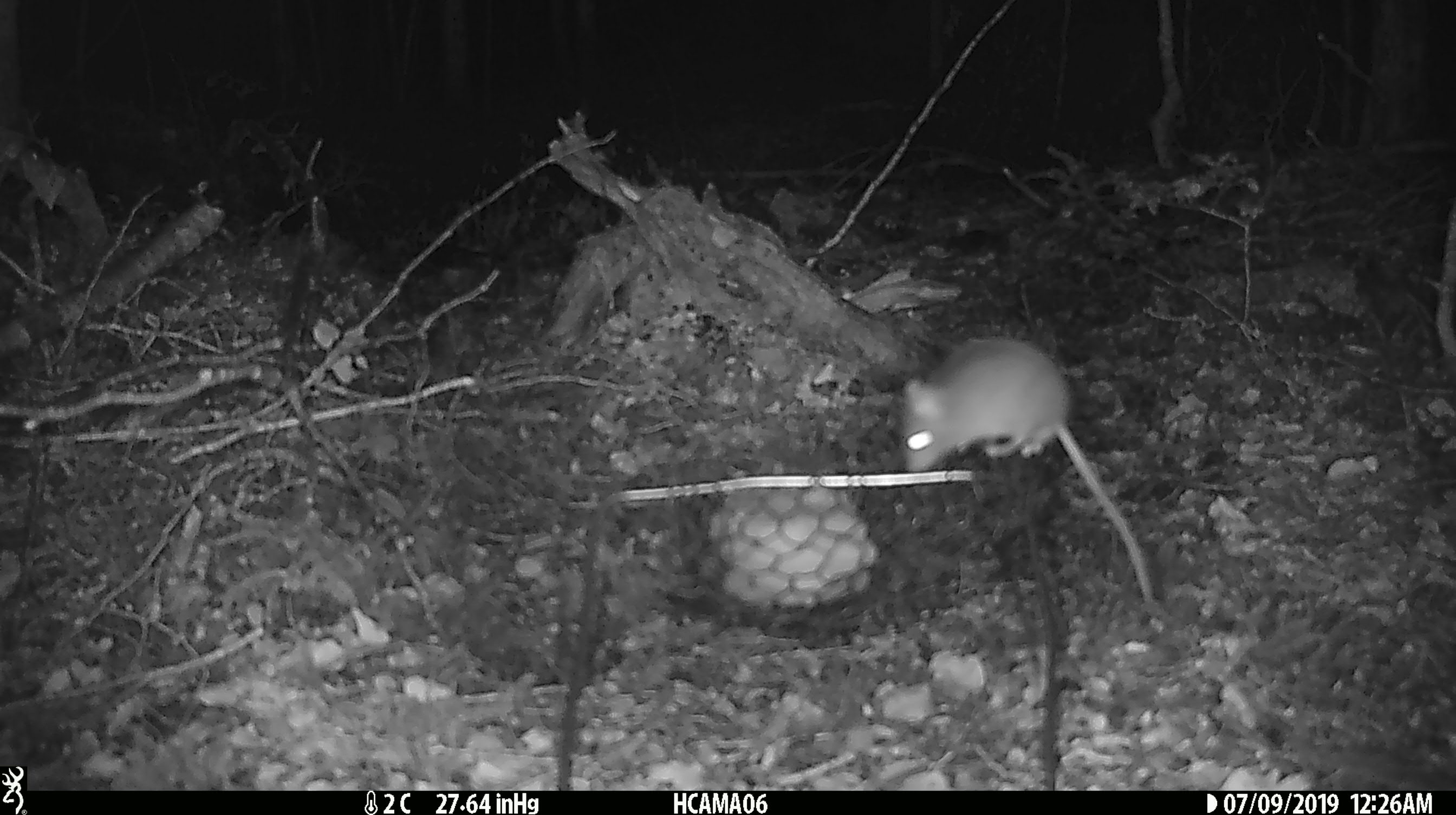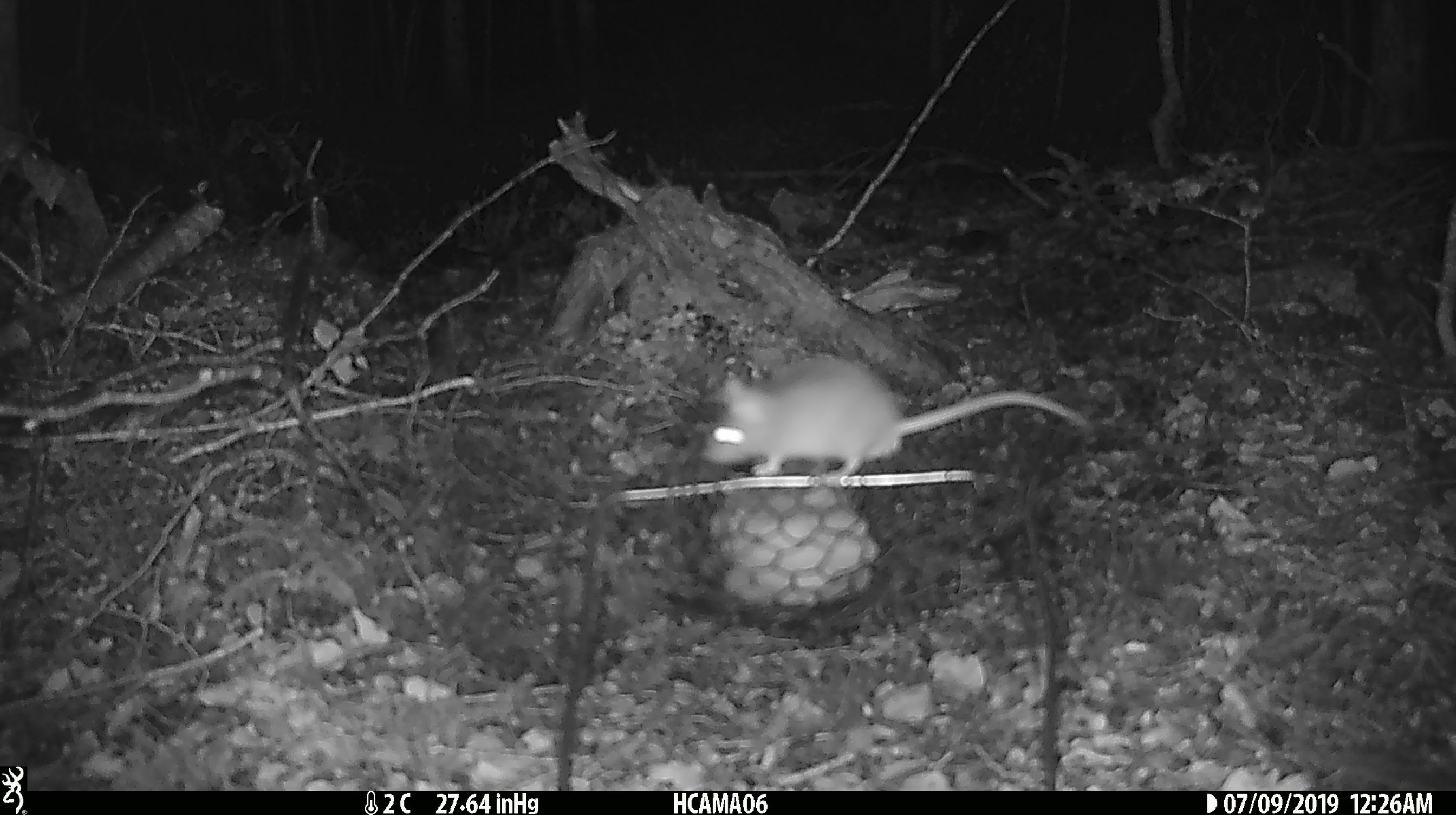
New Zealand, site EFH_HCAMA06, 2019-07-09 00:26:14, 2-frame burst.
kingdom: Animalia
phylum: Chordata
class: Mammalia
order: Rodentia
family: Muridae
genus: Mus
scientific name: Mus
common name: mouse